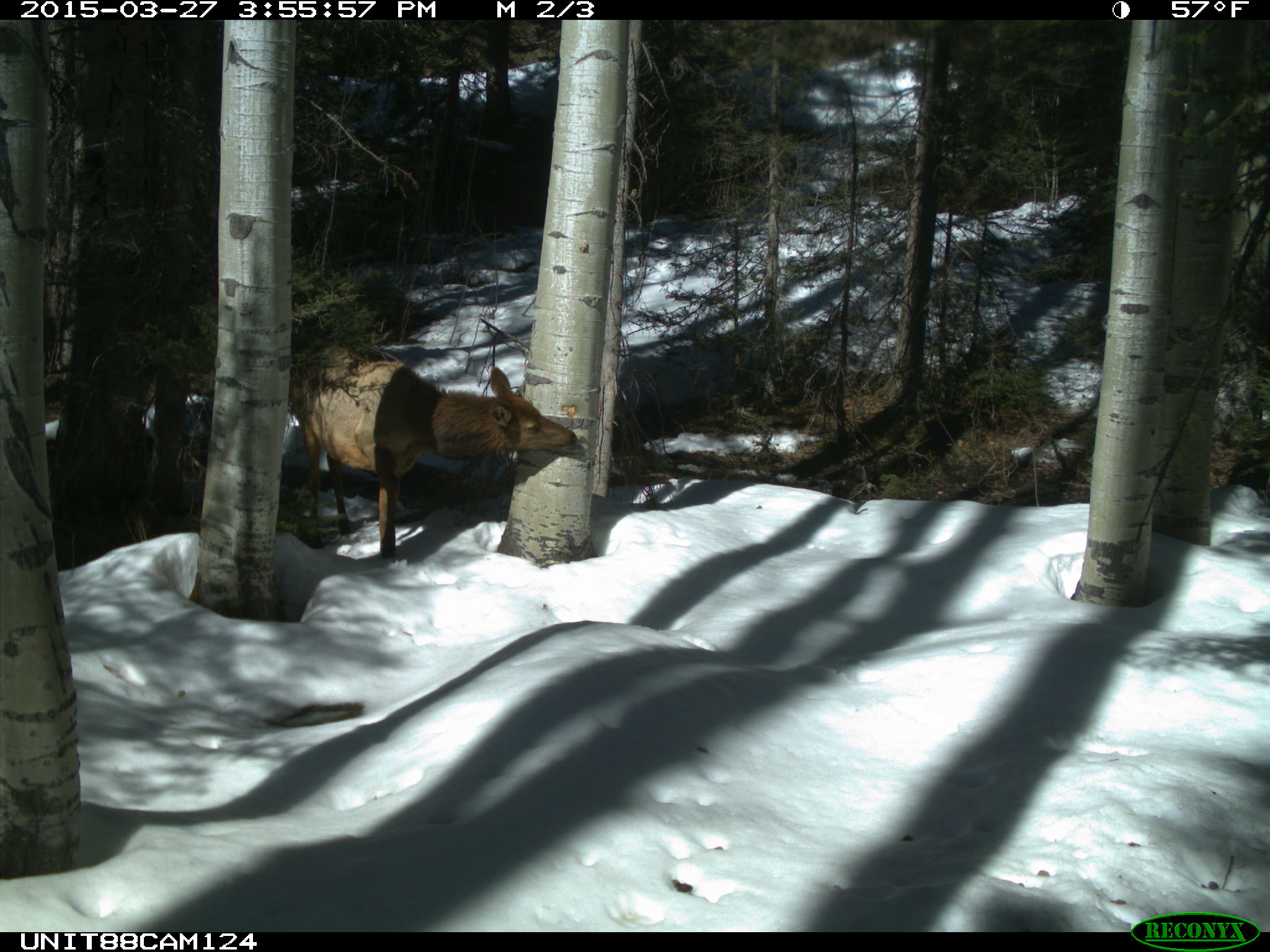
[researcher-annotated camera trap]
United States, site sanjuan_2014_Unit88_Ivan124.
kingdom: Animalia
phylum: Chordata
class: Mammalia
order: Artiodactyla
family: Cervidae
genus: Cervus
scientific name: Cervus elaphus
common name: red deer